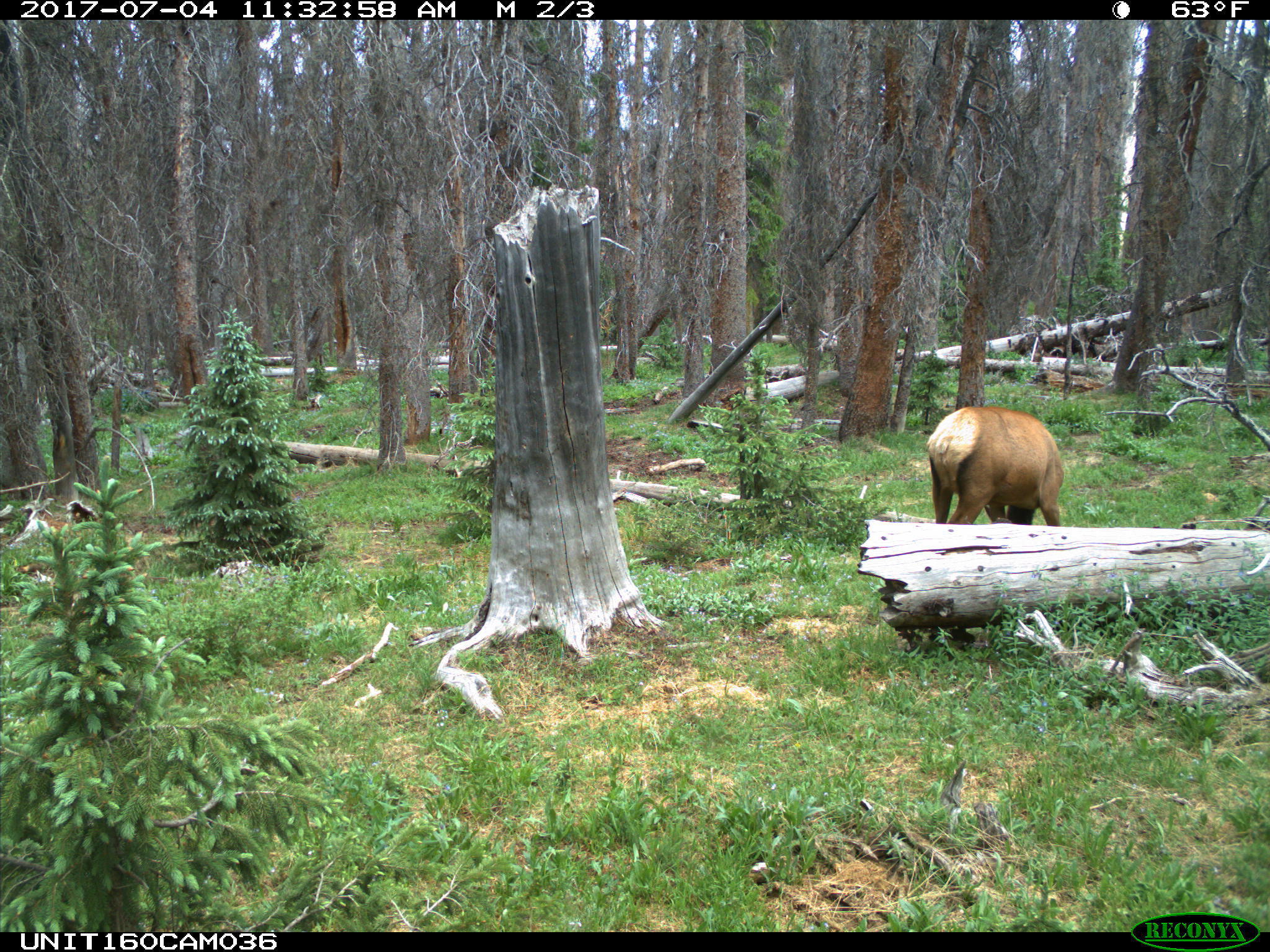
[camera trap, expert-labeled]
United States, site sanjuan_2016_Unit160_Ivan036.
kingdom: Animalia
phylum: Chordata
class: Mammalia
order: Artiodactyla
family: Cervidae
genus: Cervus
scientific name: Cervus elaphus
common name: red deer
Cervus elaphus (red deer).